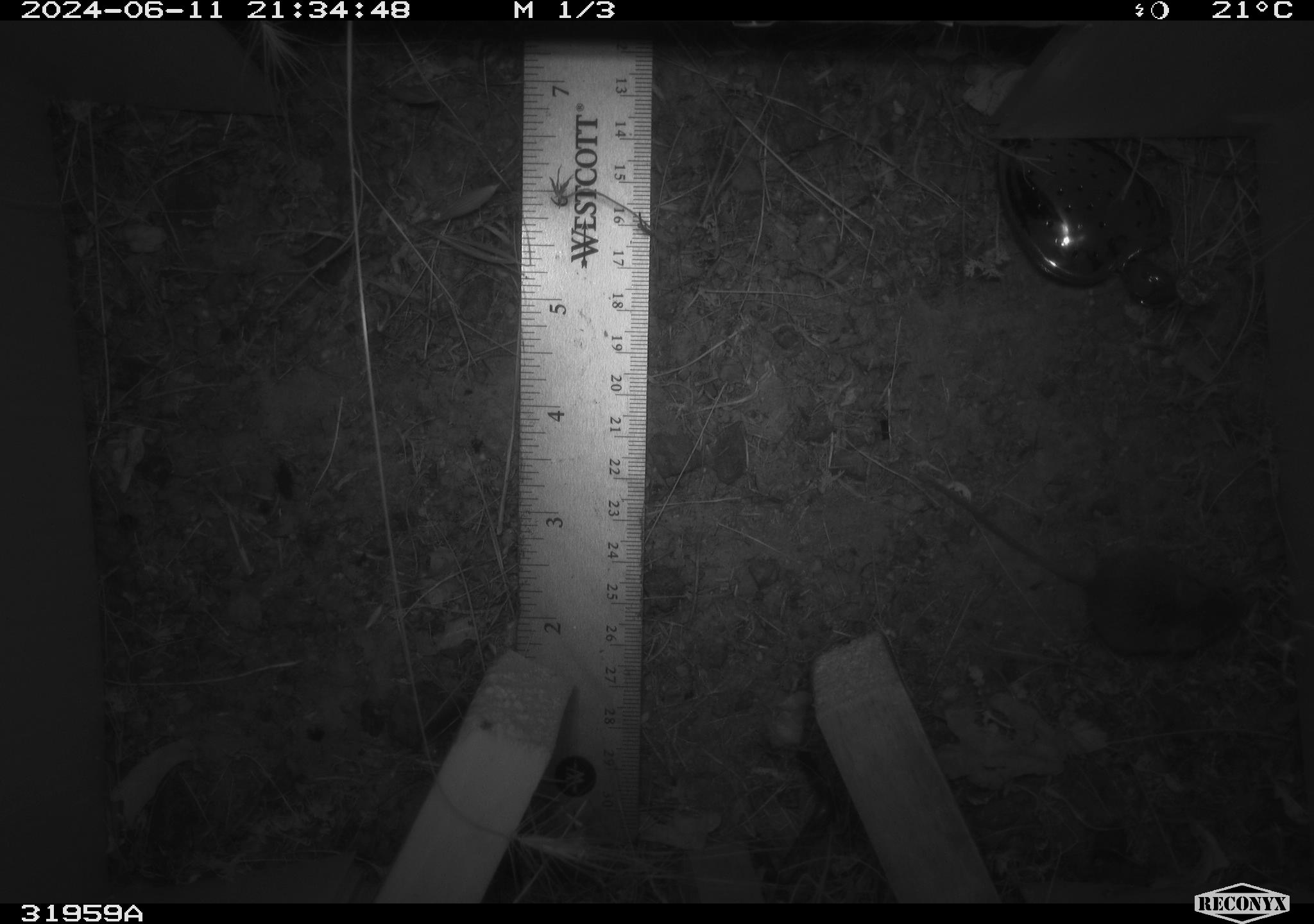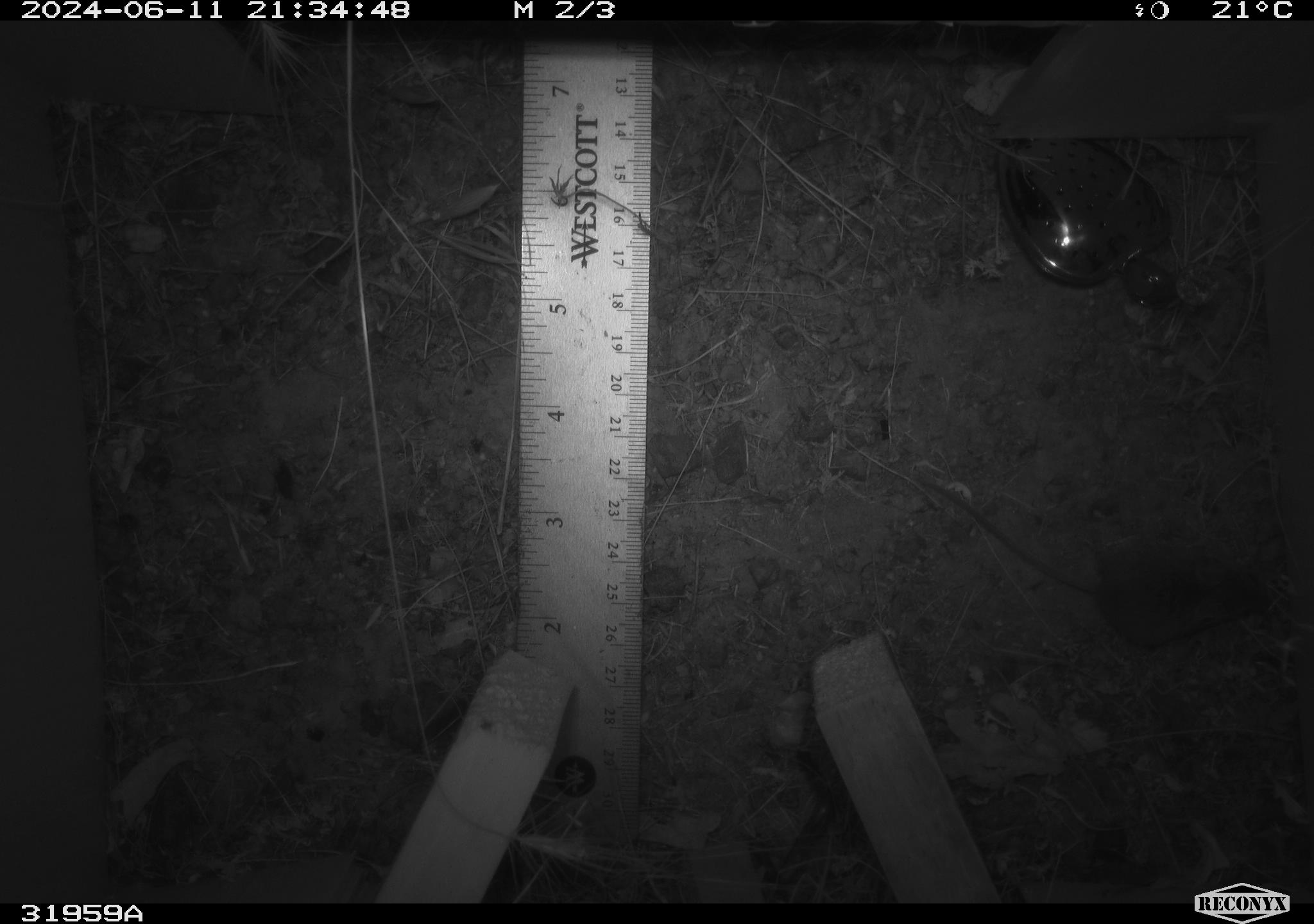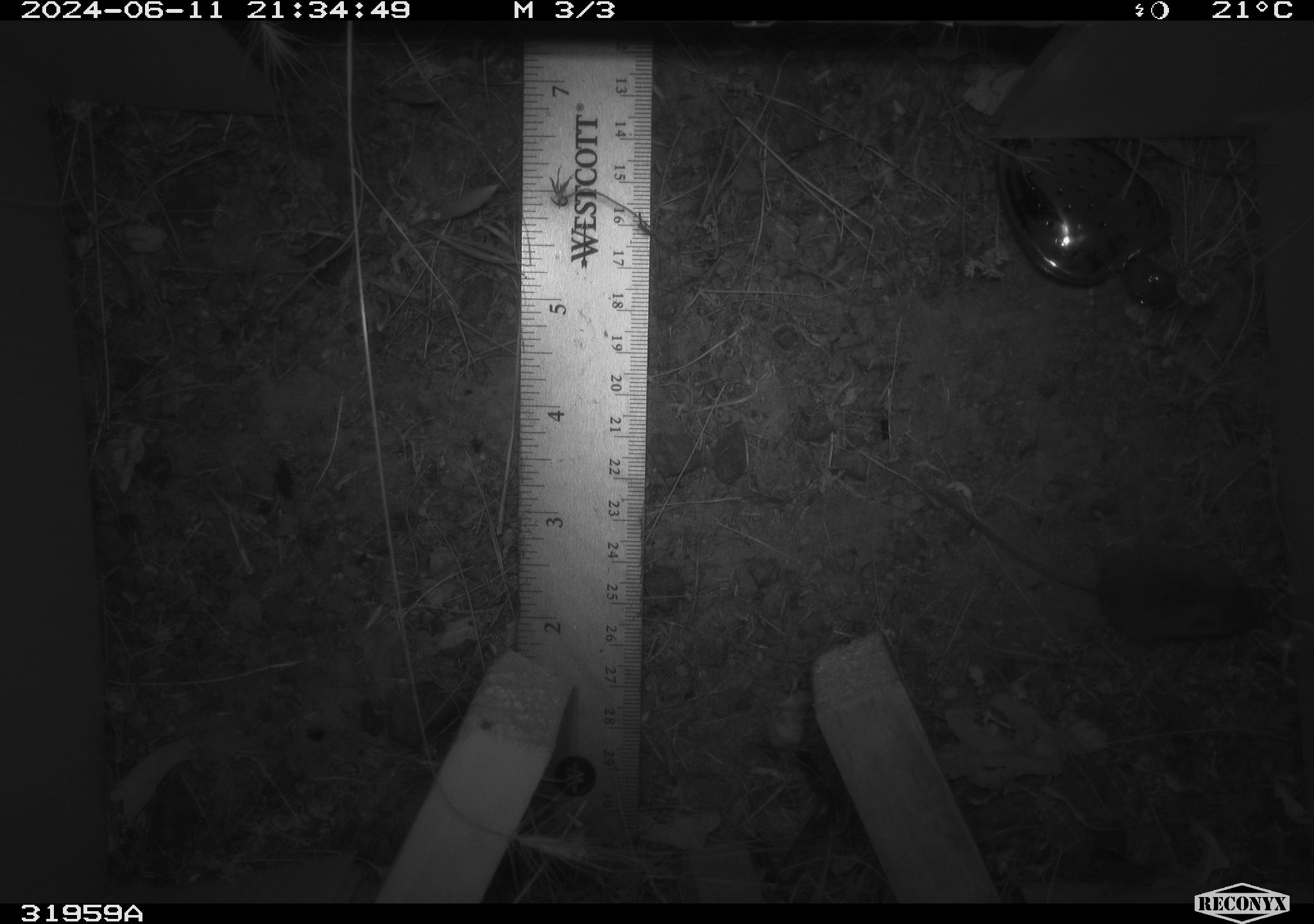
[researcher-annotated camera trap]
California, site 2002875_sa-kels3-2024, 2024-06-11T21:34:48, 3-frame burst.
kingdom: Animalia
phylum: Chordata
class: Mammalia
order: Rodentia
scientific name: Rodentia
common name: mouse species